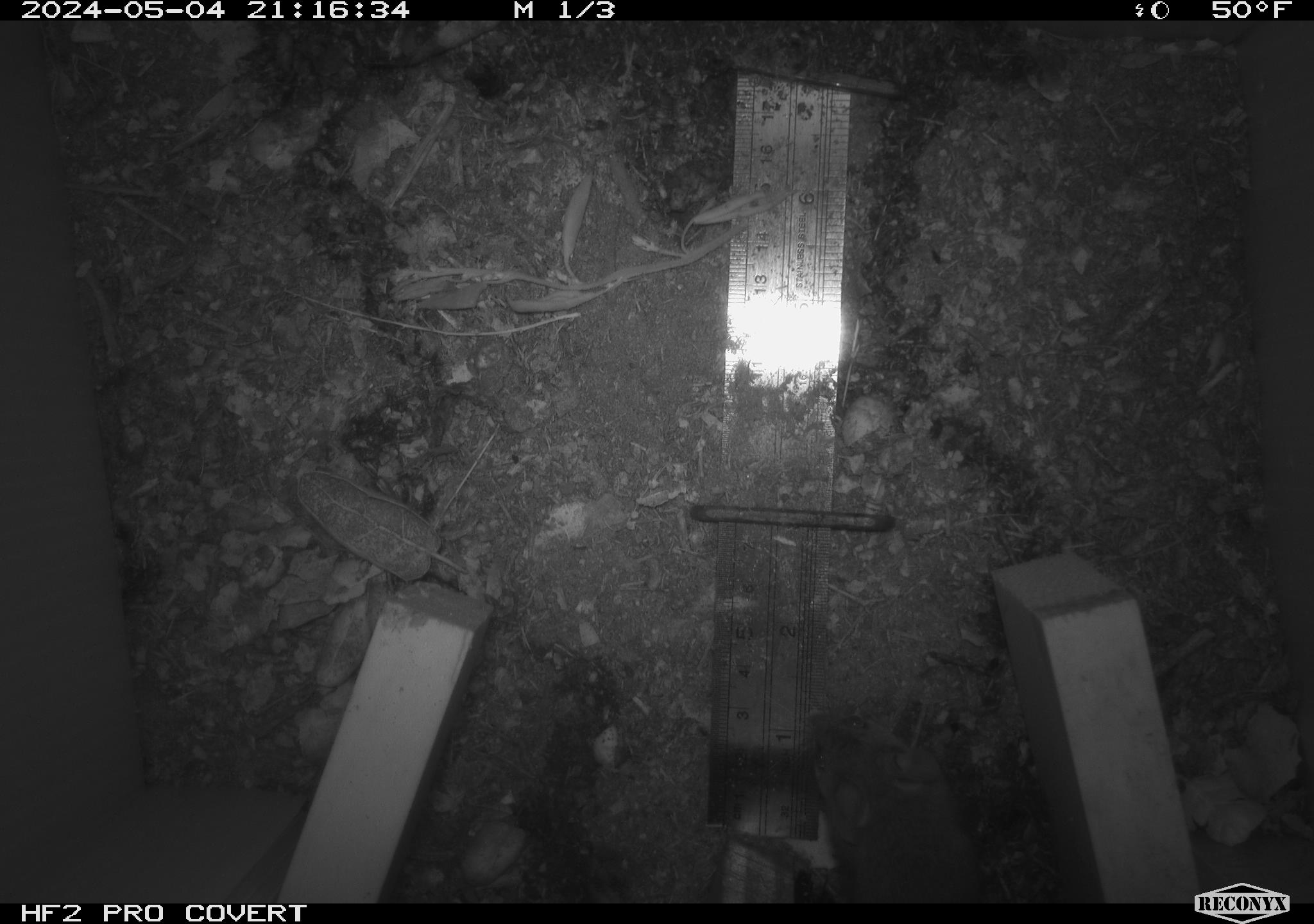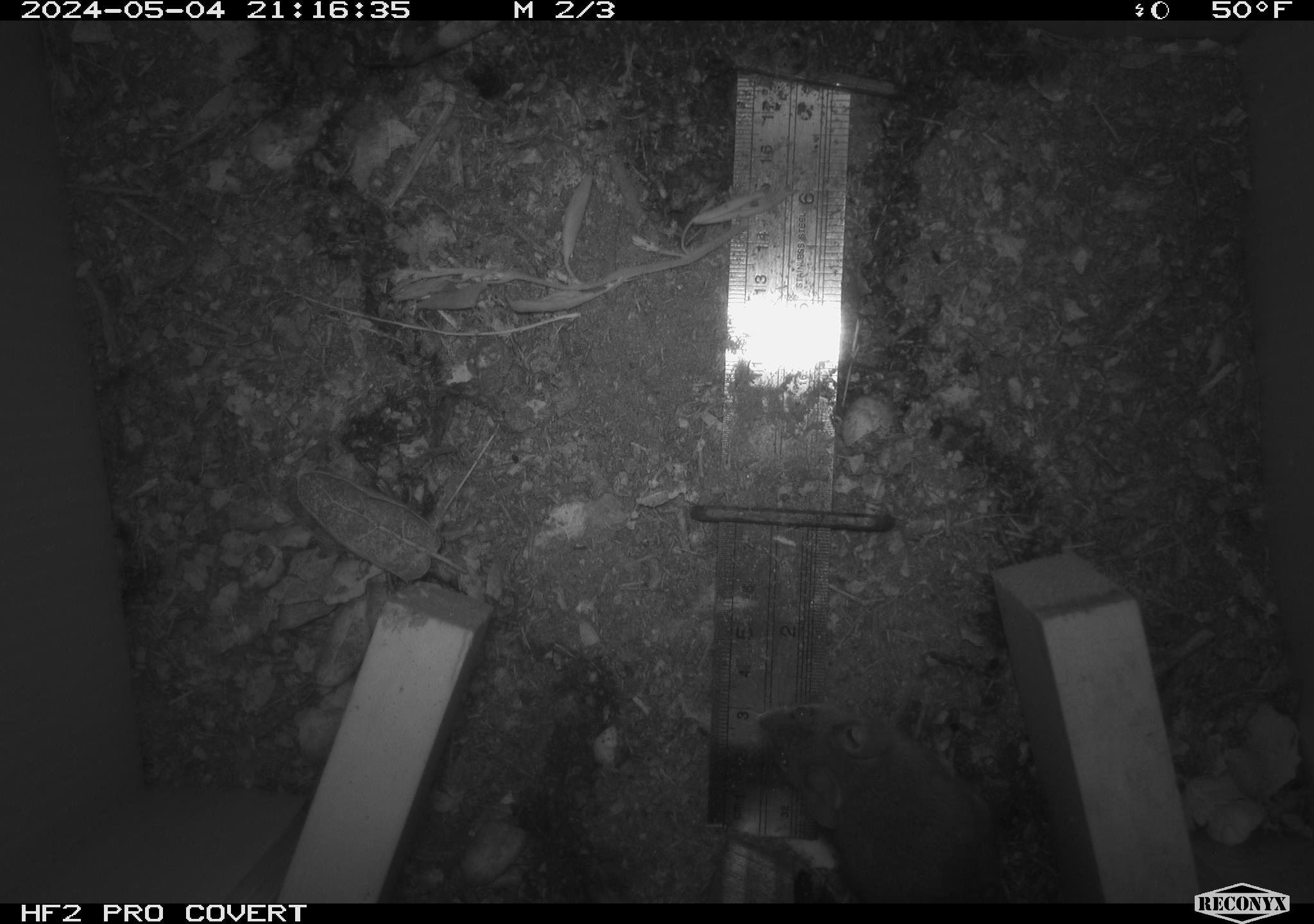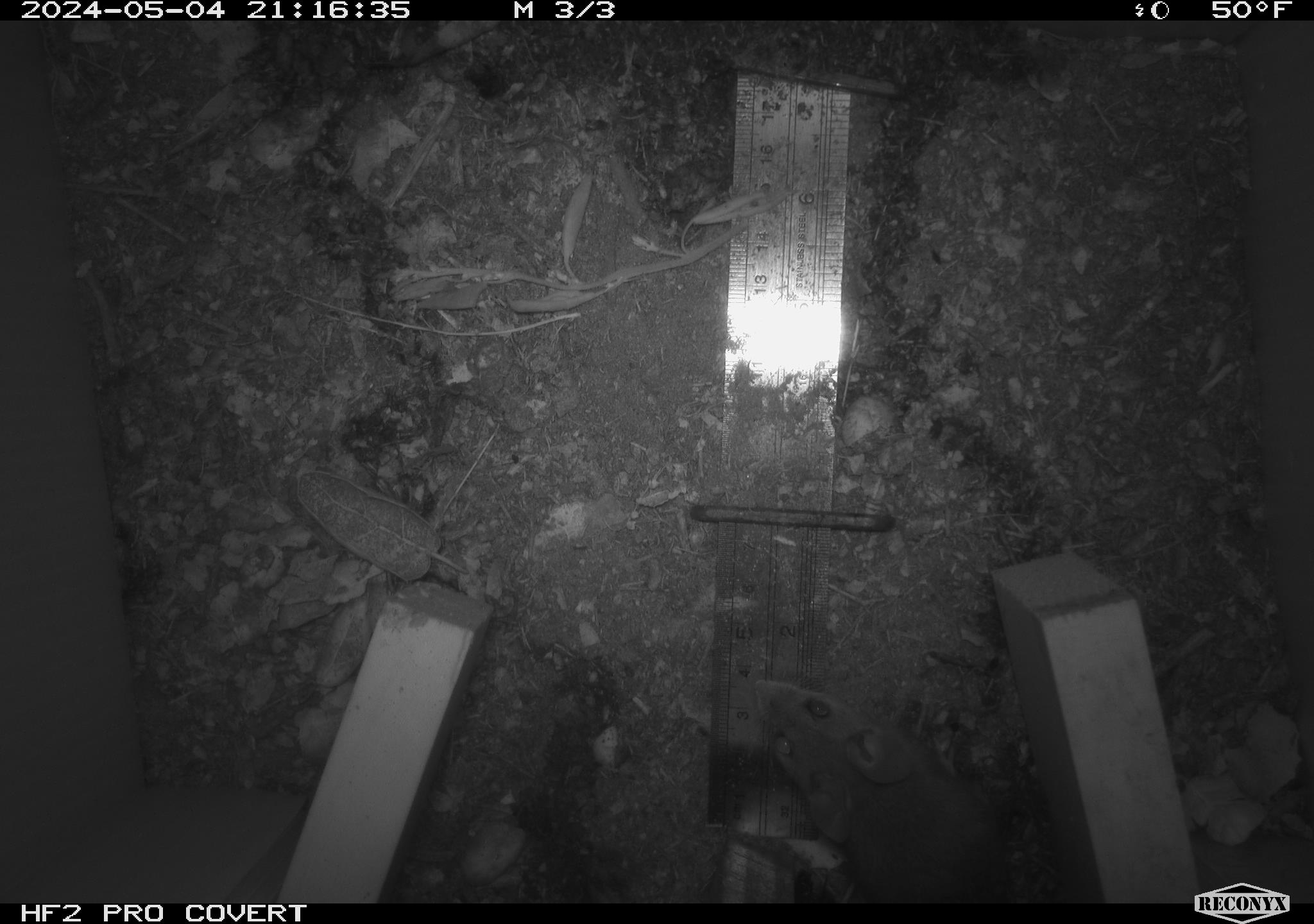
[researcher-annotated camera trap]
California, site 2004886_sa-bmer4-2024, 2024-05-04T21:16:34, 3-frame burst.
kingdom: Animalia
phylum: Chordata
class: Mammalia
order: Rodentia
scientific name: Rodentia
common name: mouse species